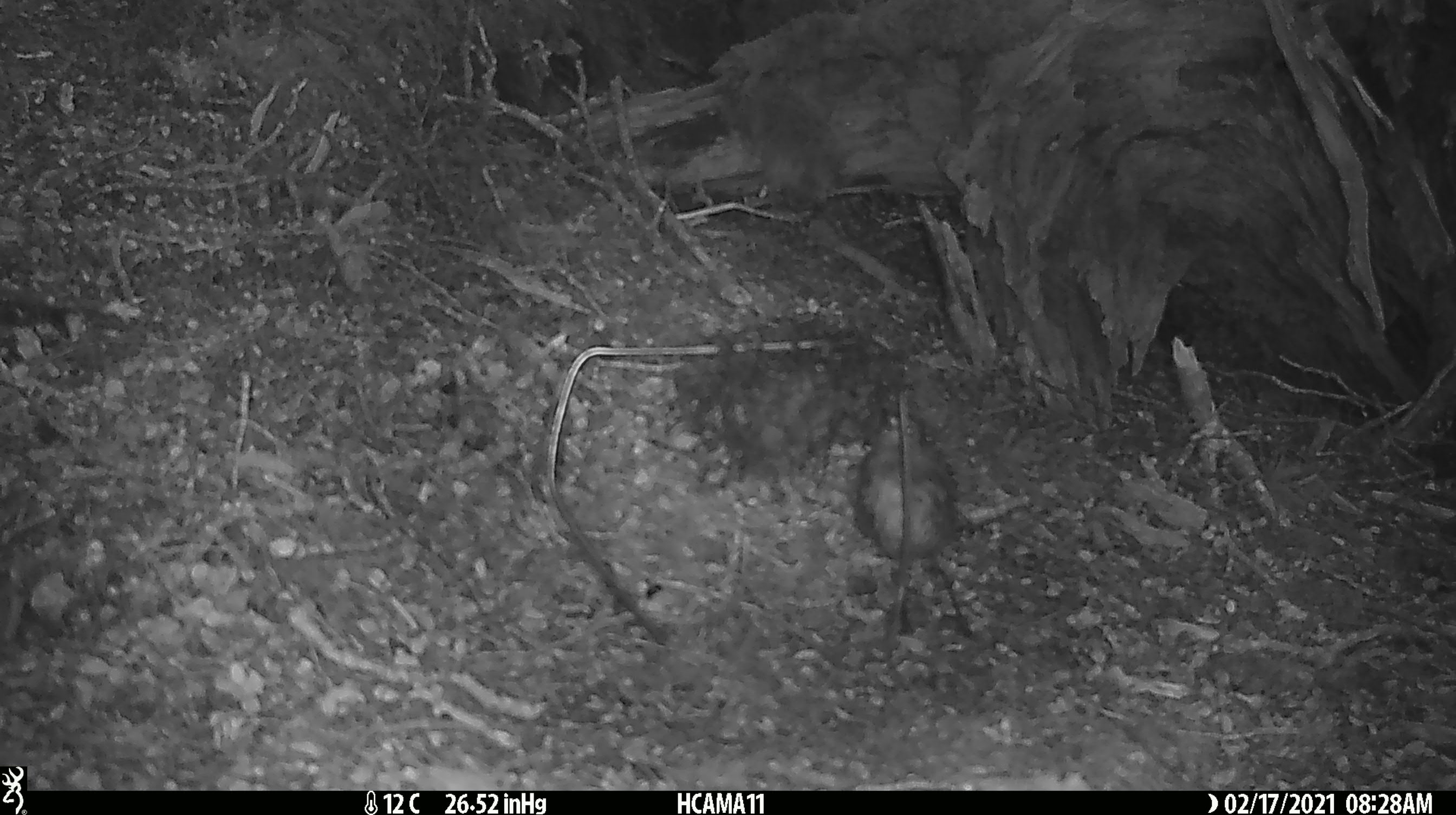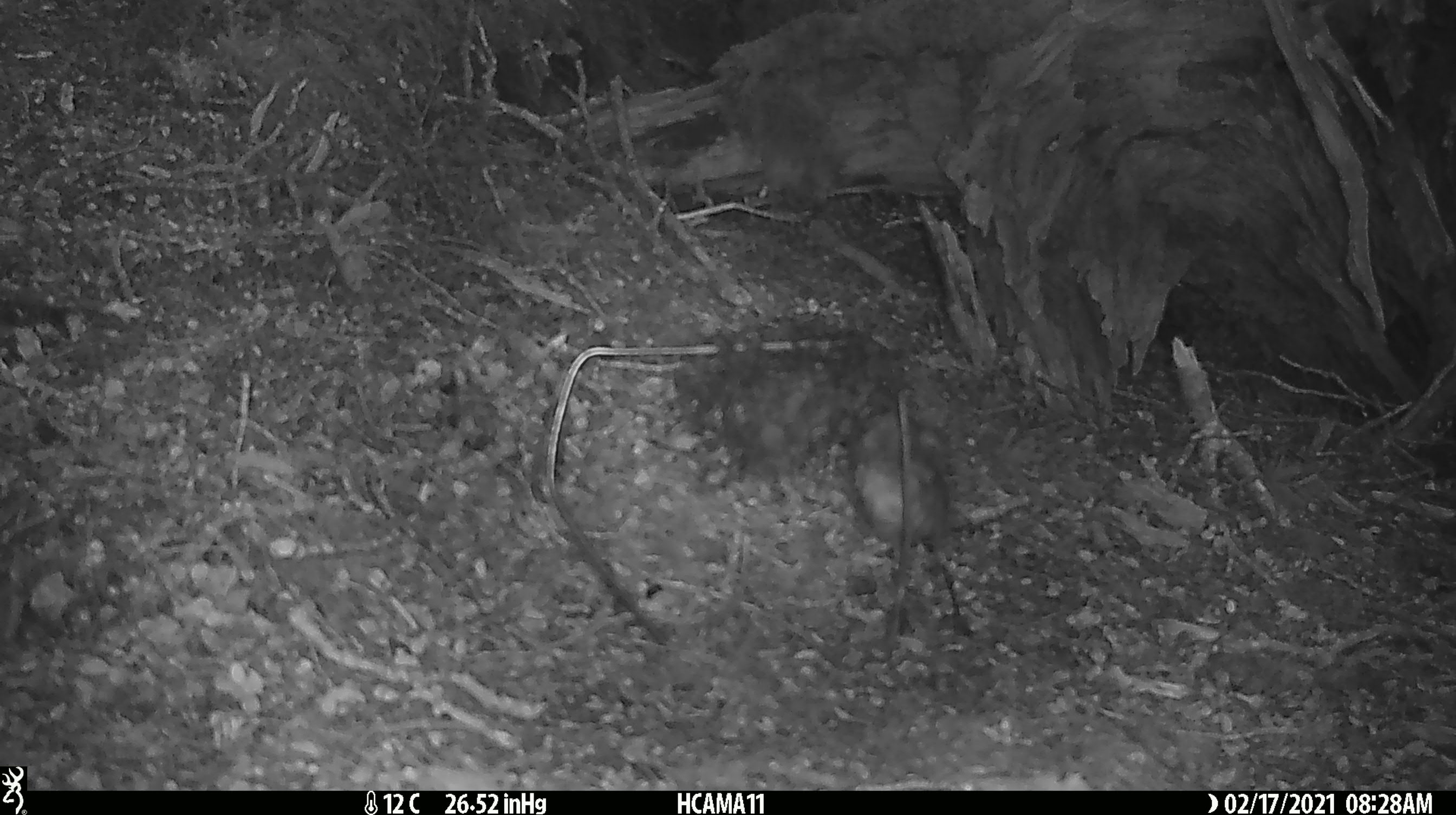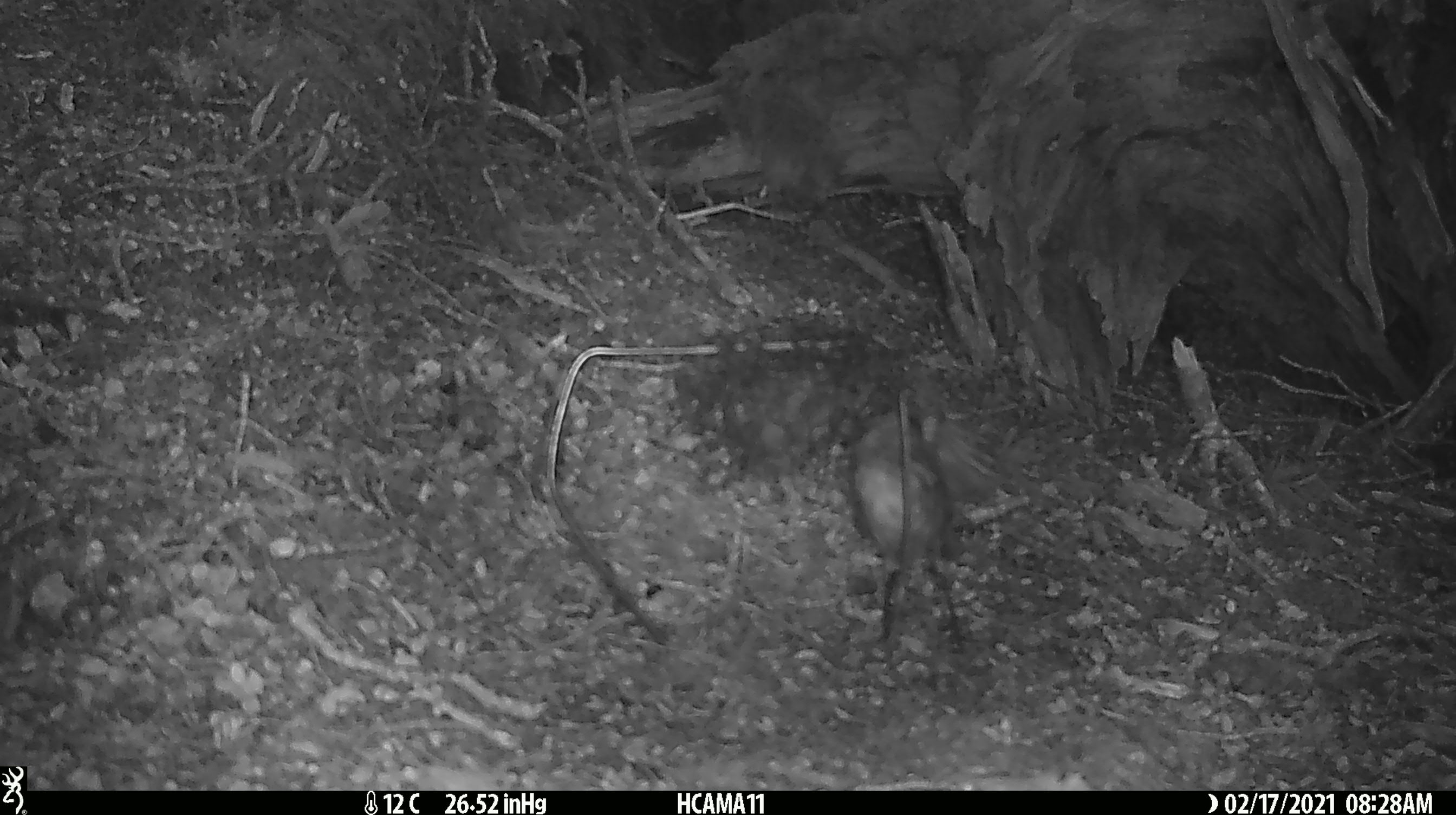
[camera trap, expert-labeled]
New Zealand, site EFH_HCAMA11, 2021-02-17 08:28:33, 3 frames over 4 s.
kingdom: Animalia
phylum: Chordata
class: Aves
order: Passeriformes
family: Petroicidae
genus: Petroica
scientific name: Petroica australis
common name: new zealand robin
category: robin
Robin (new zealand robin) (Petroica australis).